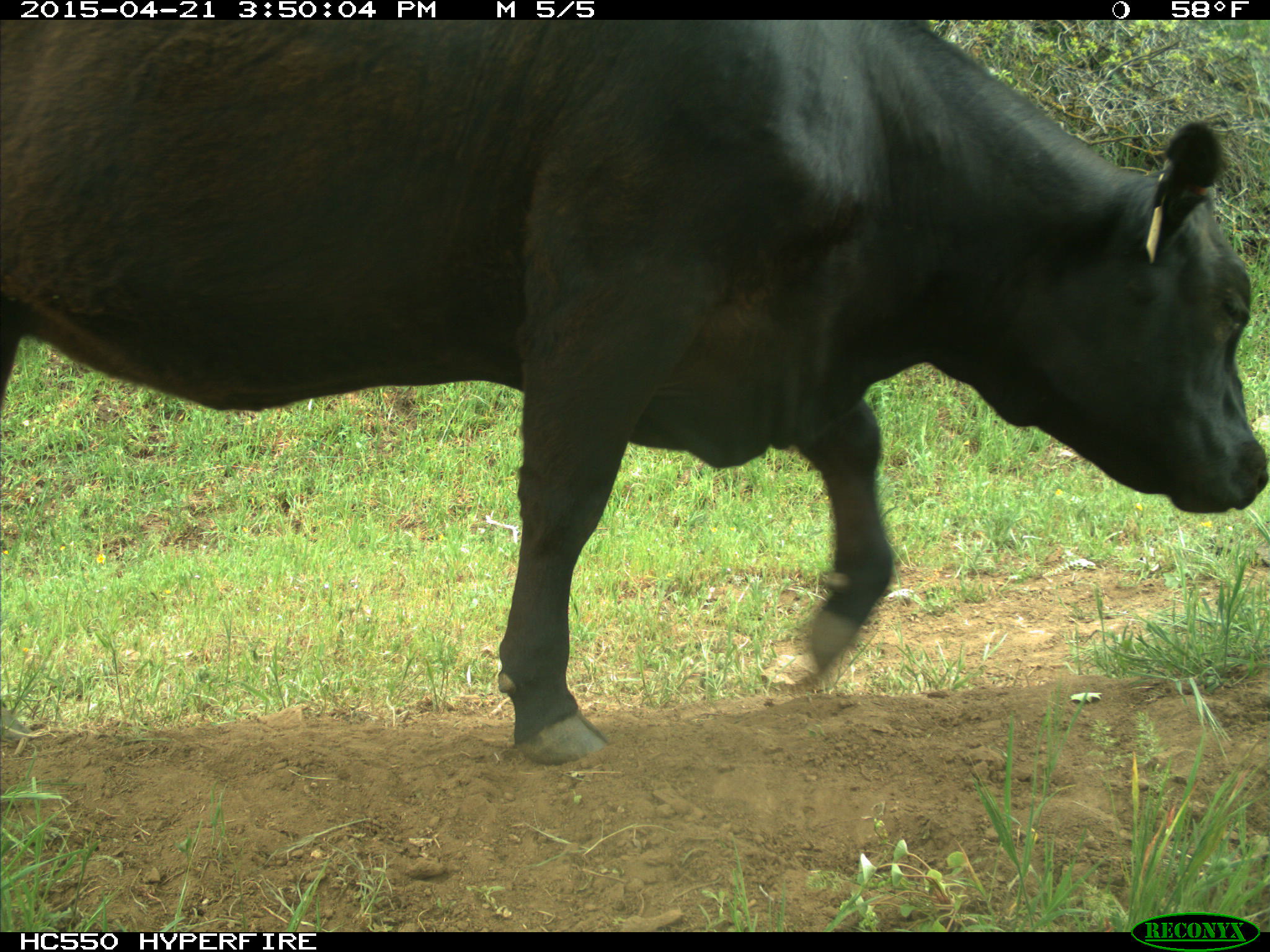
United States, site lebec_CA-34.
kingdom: Animalia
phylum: Chordata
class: Mammalia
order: Artiodactyla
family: Bovidae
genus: Bos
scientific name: Bos taurus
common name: domestic cow